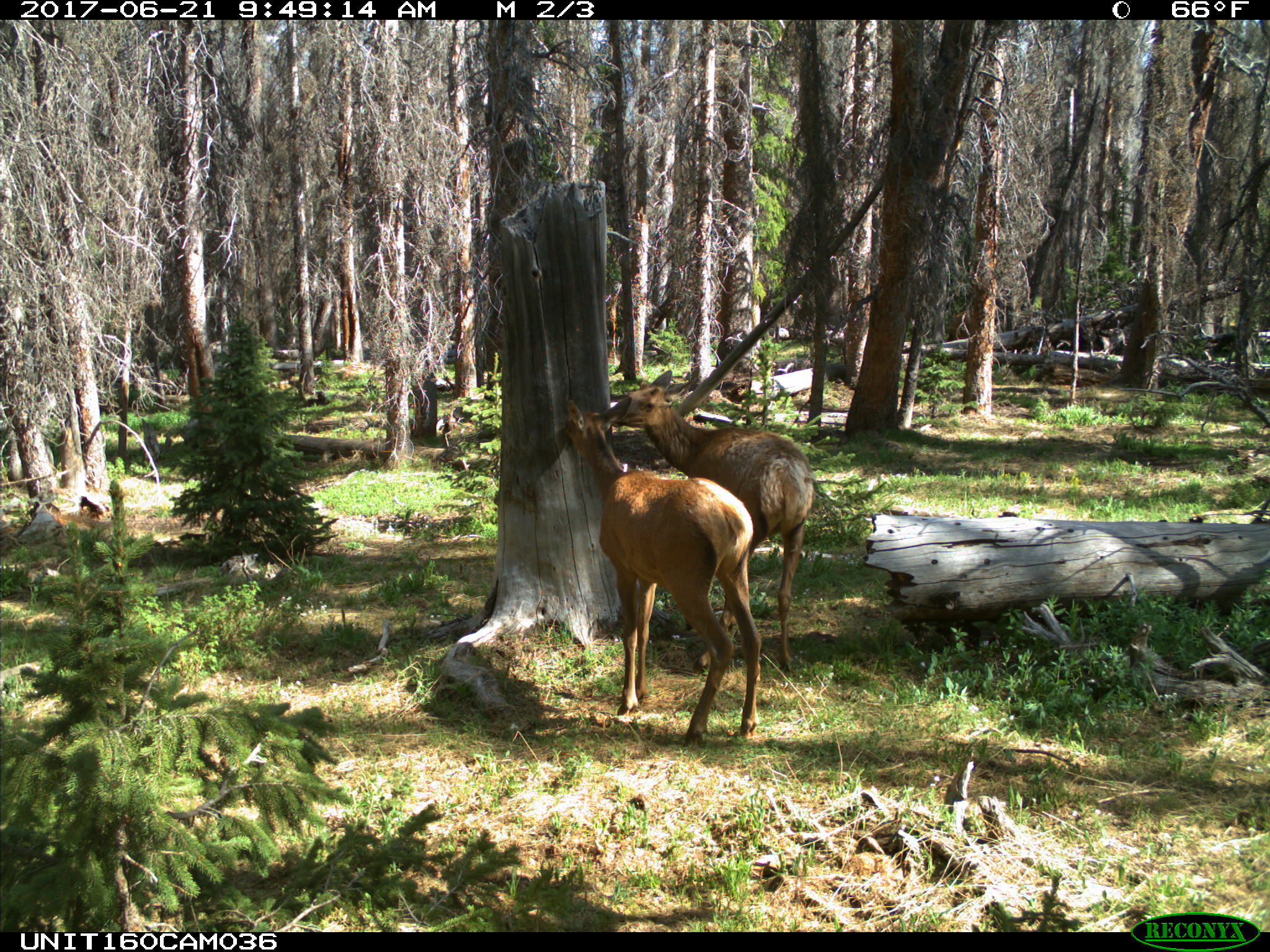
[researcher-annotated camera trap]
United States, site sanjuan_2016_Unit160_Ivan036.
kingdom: Animalia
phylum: Chordata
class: Mammalia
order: Artiodactyla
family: Cervidae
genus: Cervus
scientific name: Cervus elaphus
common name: red deer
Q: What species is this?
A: Cervus elaphus (red deer).